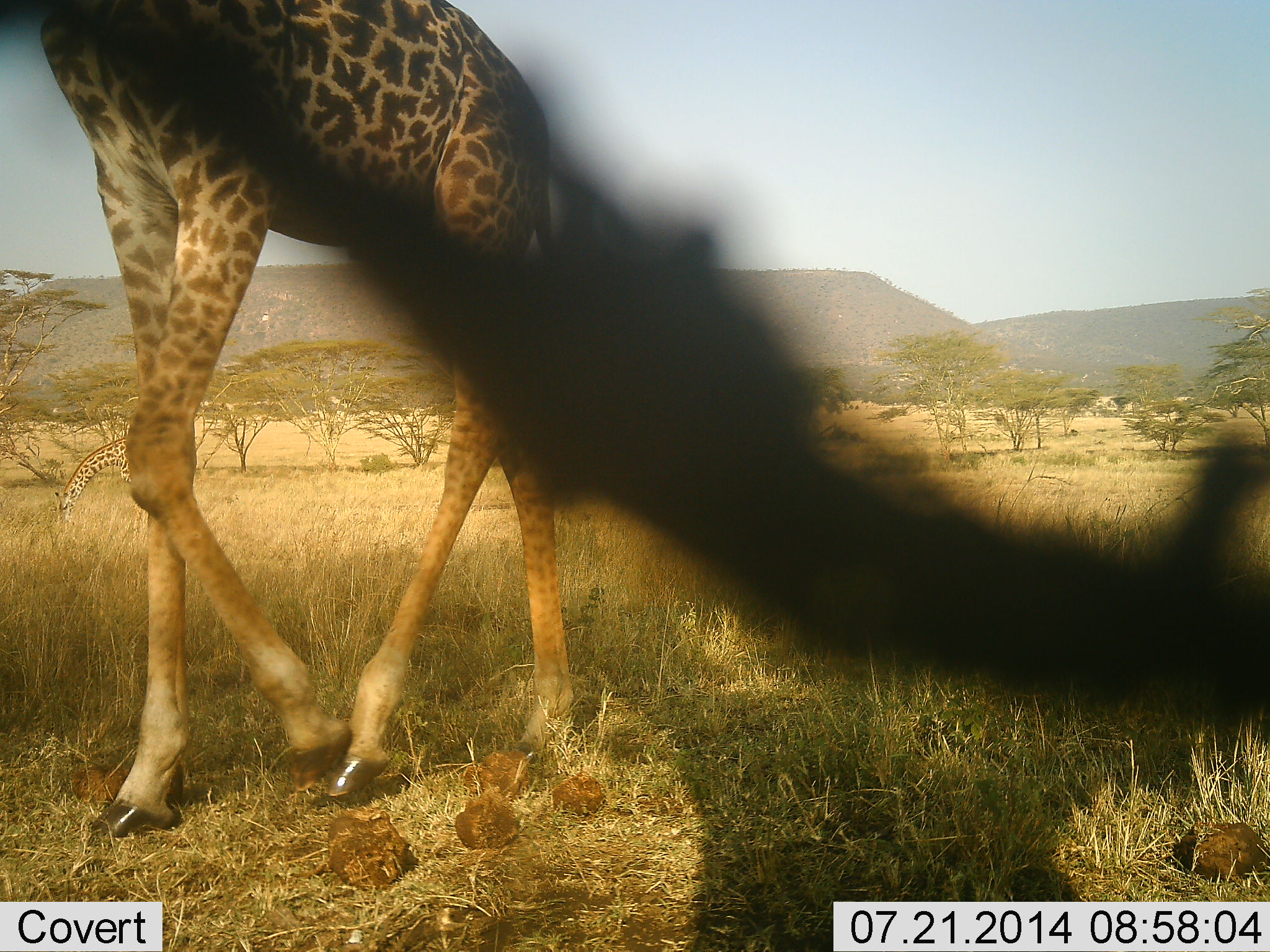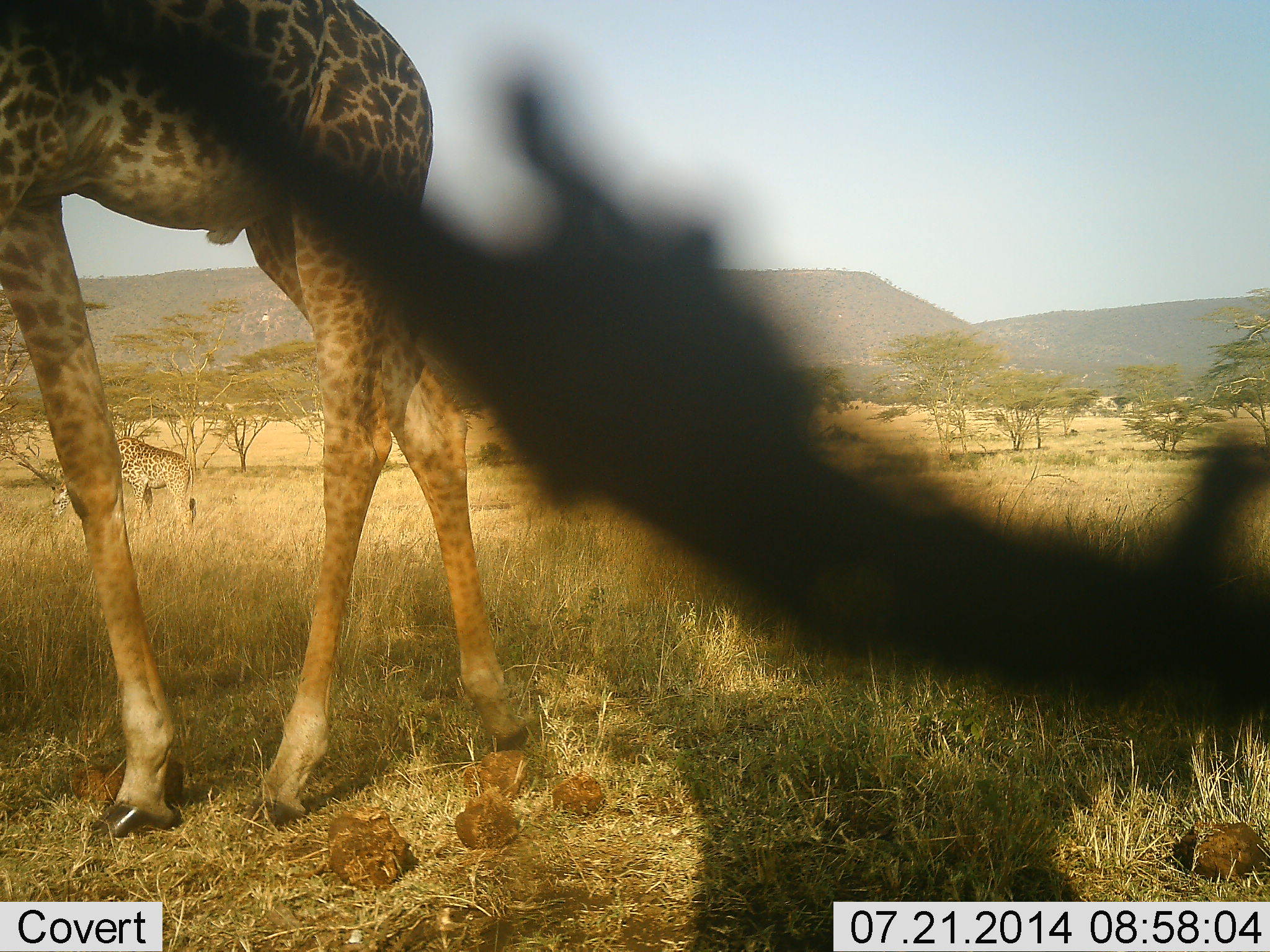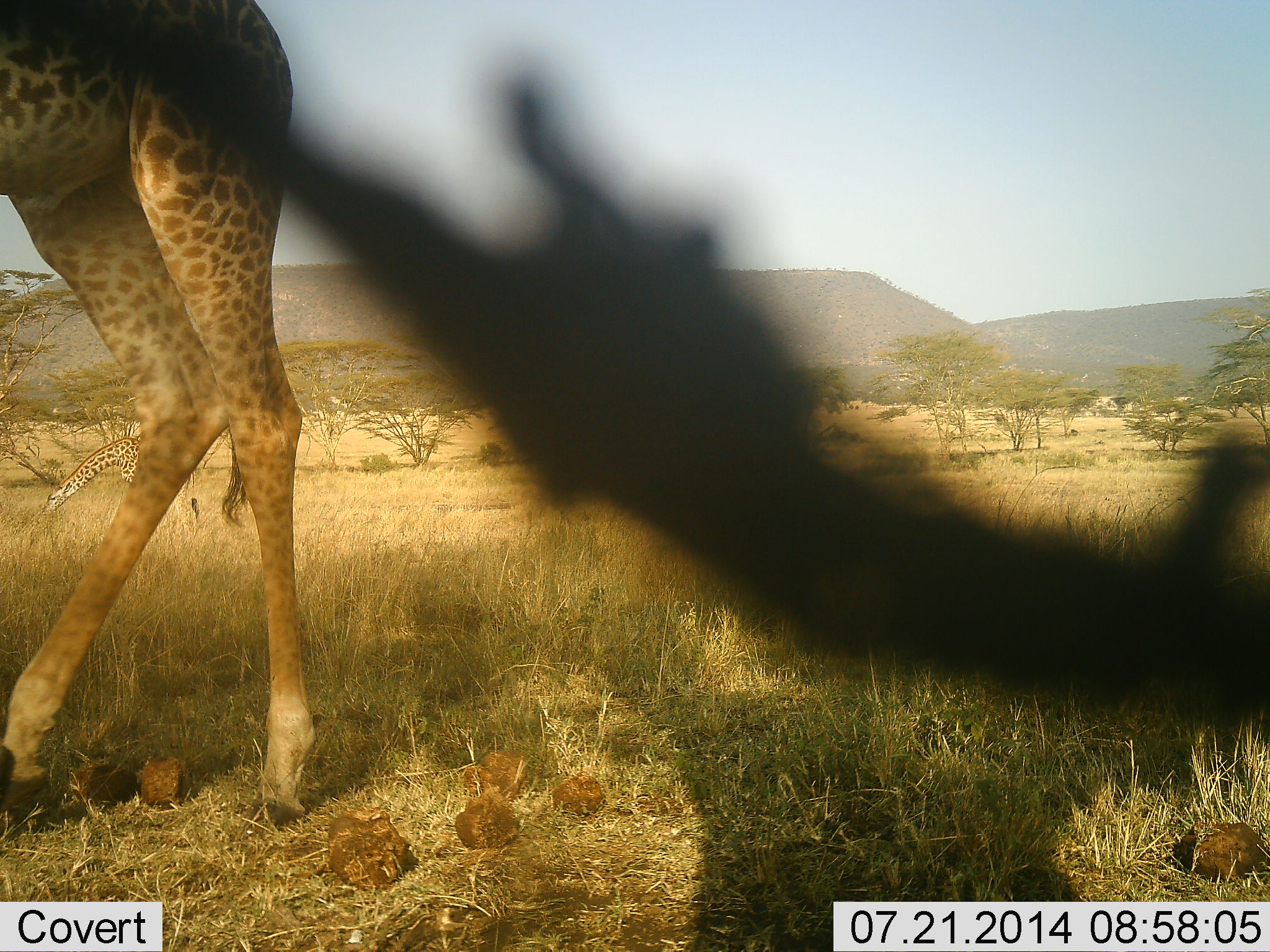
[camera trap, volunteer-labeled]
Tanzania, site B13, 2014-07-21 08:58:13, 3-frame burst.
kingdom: Animalia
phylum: Chordata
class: Mammalia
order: Artiodactyla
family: Giraffidae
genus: Giraffa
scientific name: Giraffa camelopardalis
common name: giraffe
Giraffe (Giraffa camelopardalis), count 2. Behavior (volunteer vote fractions): standing 40%, resting 0%, moving 90%, interacting 0%. Young present (vote fraction): 0%. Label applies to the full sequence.